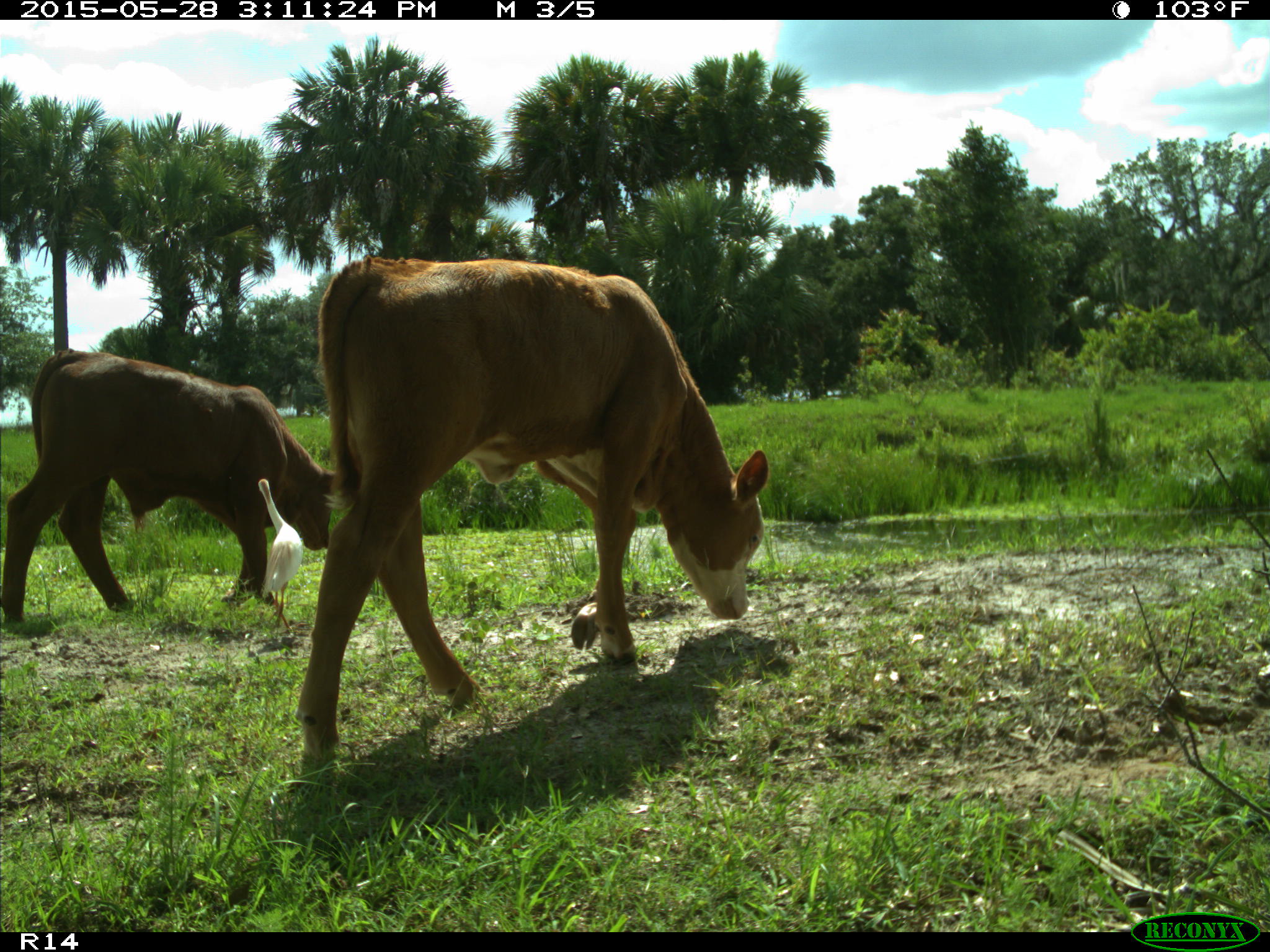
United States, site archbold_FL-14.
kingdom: Animalia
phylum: Chordata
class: Mammalia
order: Artiodactyla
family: Bovidae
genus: Bos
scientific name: Bos taurus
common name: domestic cow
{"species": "Bos taurus (domestic cow)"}